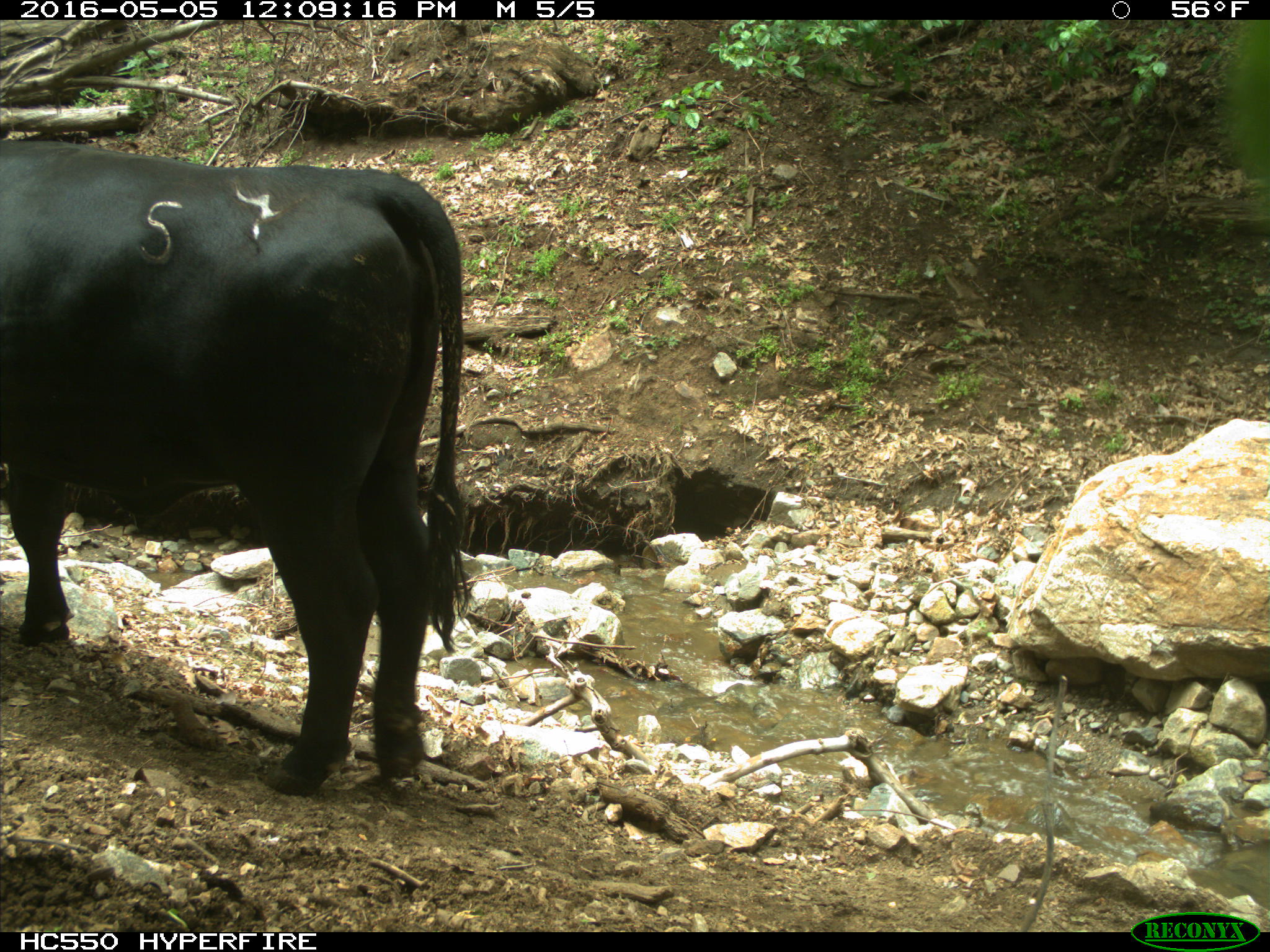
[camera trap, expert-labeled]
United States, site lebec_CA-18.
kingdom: Animalia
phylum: Chordata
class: Mammalia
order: Artiodactyla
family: Bovidae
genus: Bos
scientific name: Bos taurus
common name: domestic cow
Bos taurus (domestic cow).